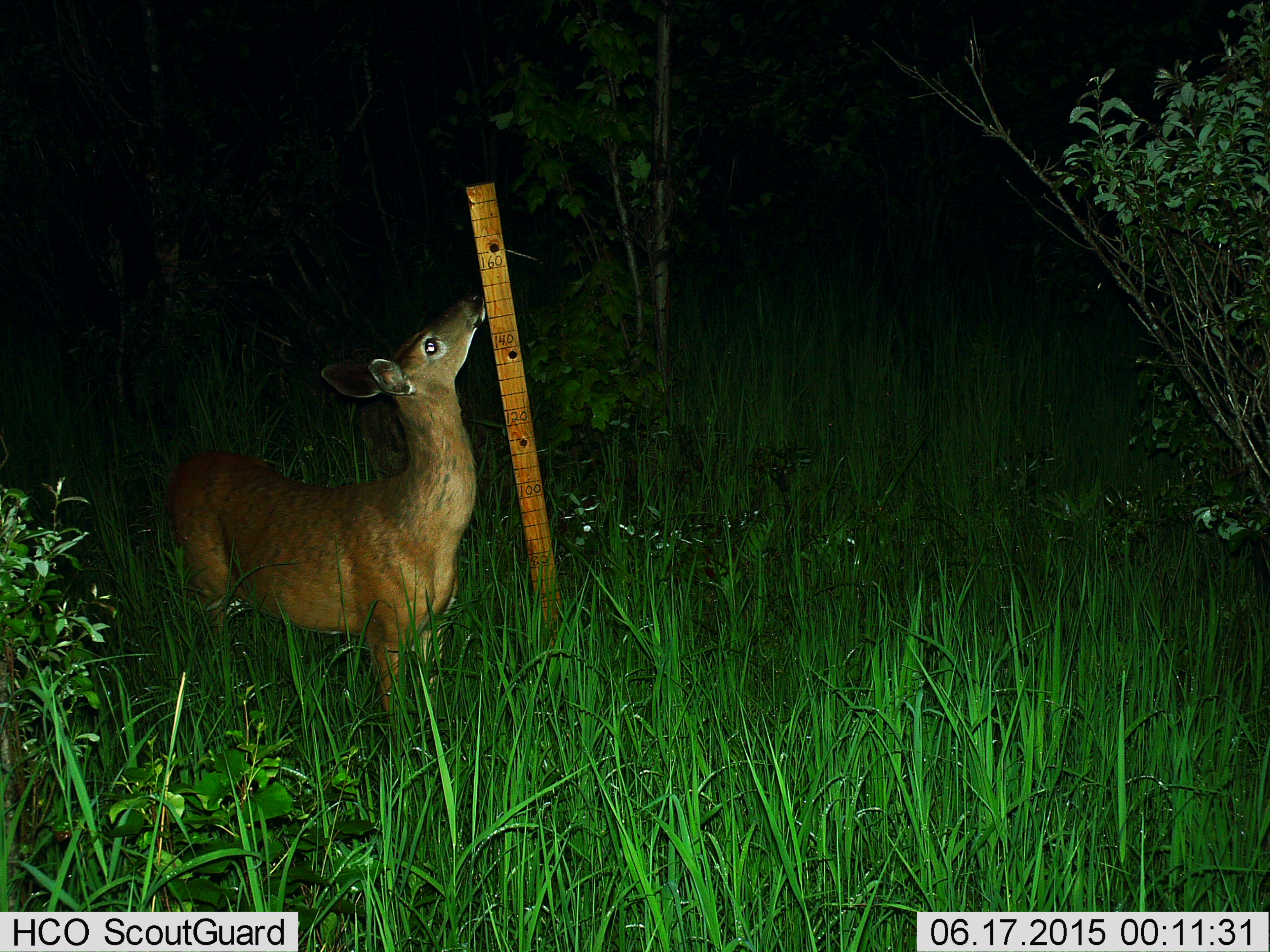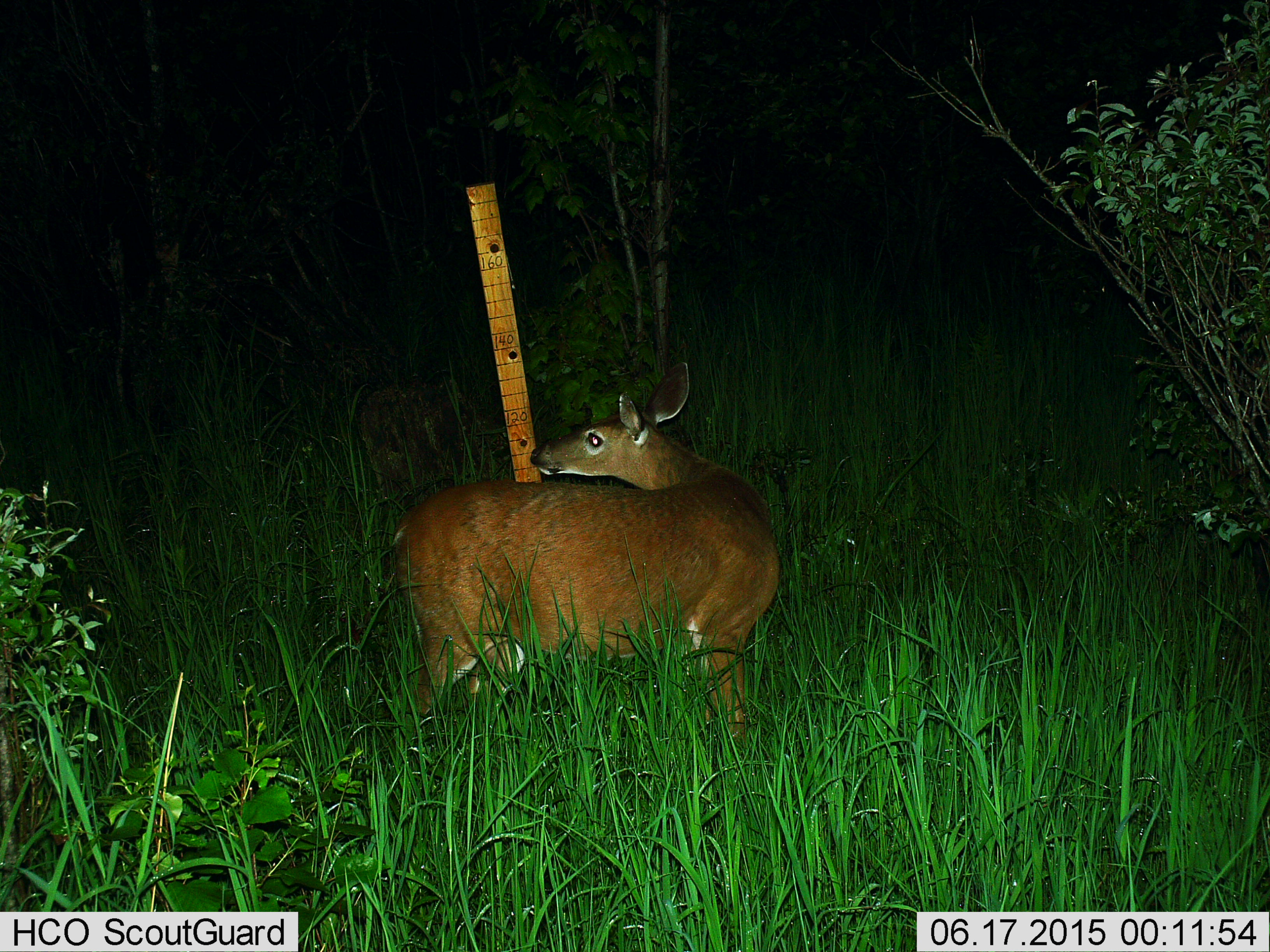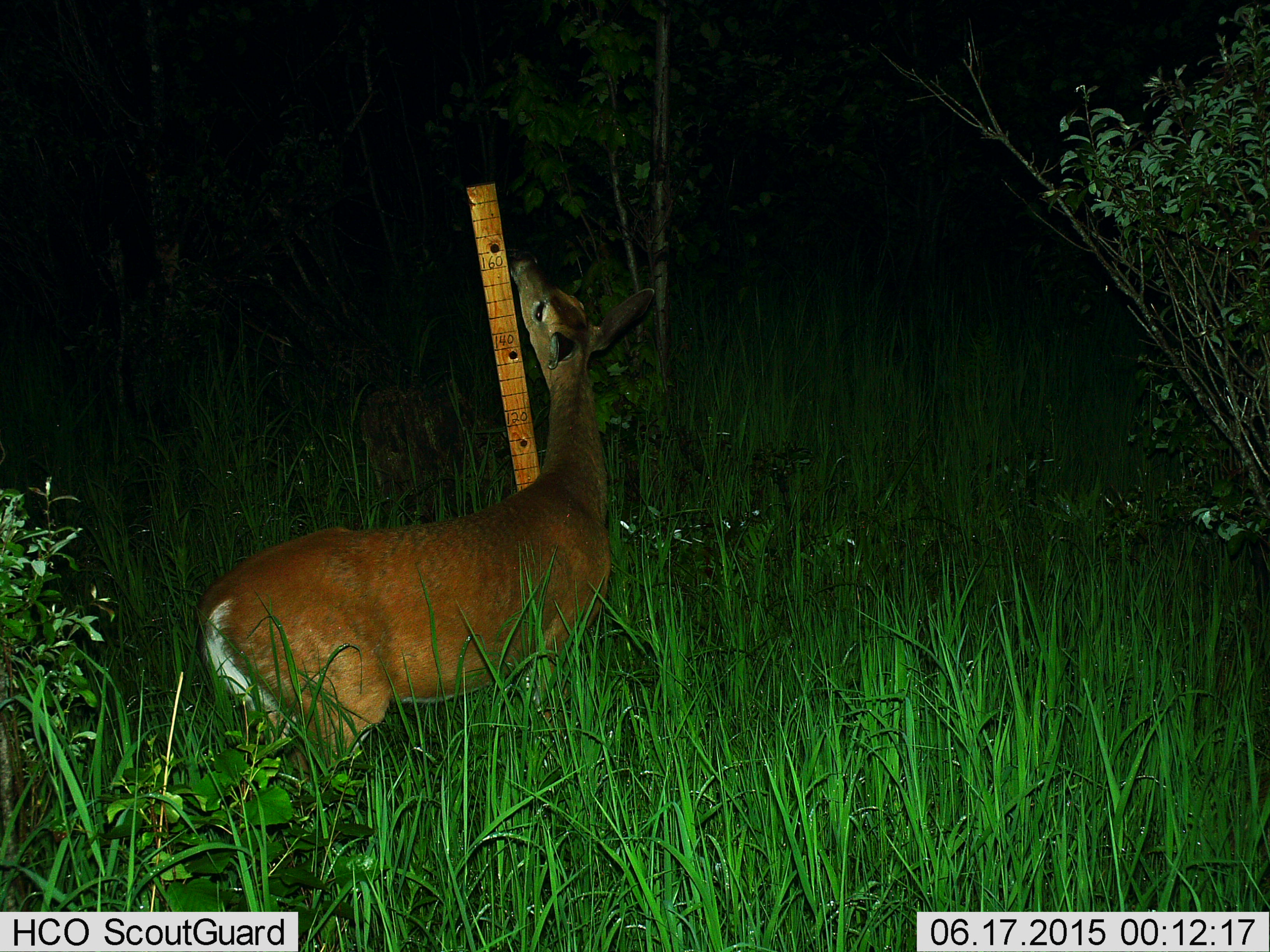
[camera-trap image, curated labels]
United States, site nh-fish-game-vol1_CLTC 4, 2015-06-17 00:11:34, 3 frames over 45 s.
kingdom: Animalia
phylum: Chordata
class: Mammalia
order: Artiodactyla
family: Cervidae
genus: Odocoileus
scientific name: Odocoileus virginianus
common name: white-tailed deer